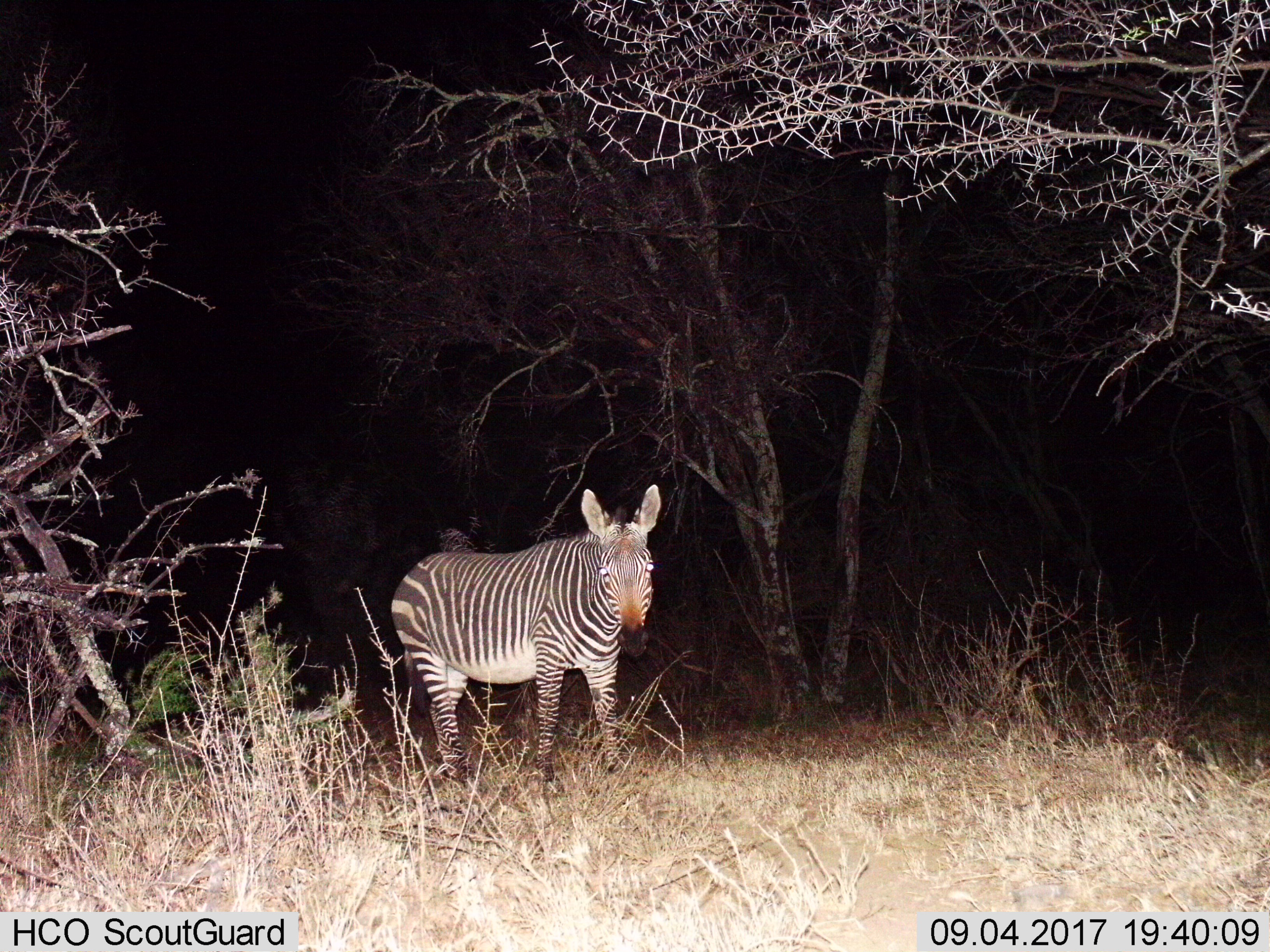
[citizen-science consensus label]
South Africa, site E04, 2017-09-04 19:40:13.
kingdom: Animalia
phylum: Chordata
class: Mammalia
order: Perissodactyla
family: Equidae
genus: Equus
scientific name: Equus zebra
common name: mountain zebra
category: zebramountain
Zebramountain (mountain zebra) (Equus zebra), count 1. Behavior (volunteer vote fractions): standing 70%, resting 0%, moving 30%, interacting 0%. Young present (vote fraction): 0%. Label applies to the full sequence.